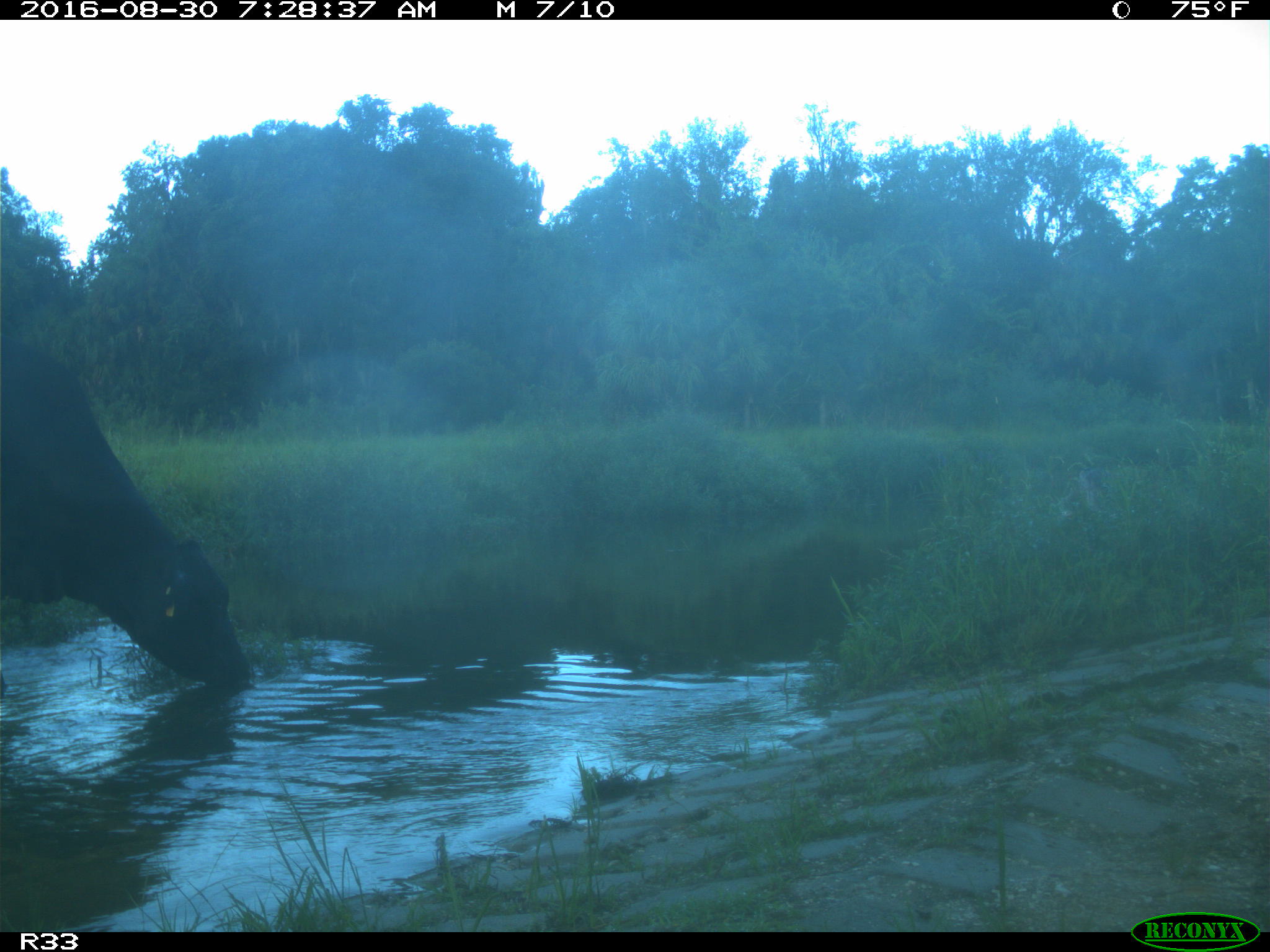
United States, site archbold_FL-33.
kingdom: Animalia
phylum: Chordata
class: Mammalia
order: Artiodactyla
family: Bovidae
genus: Bos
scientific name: Bos taurus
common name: domestic cow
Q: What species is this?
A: Bos taurus (domestic cow).